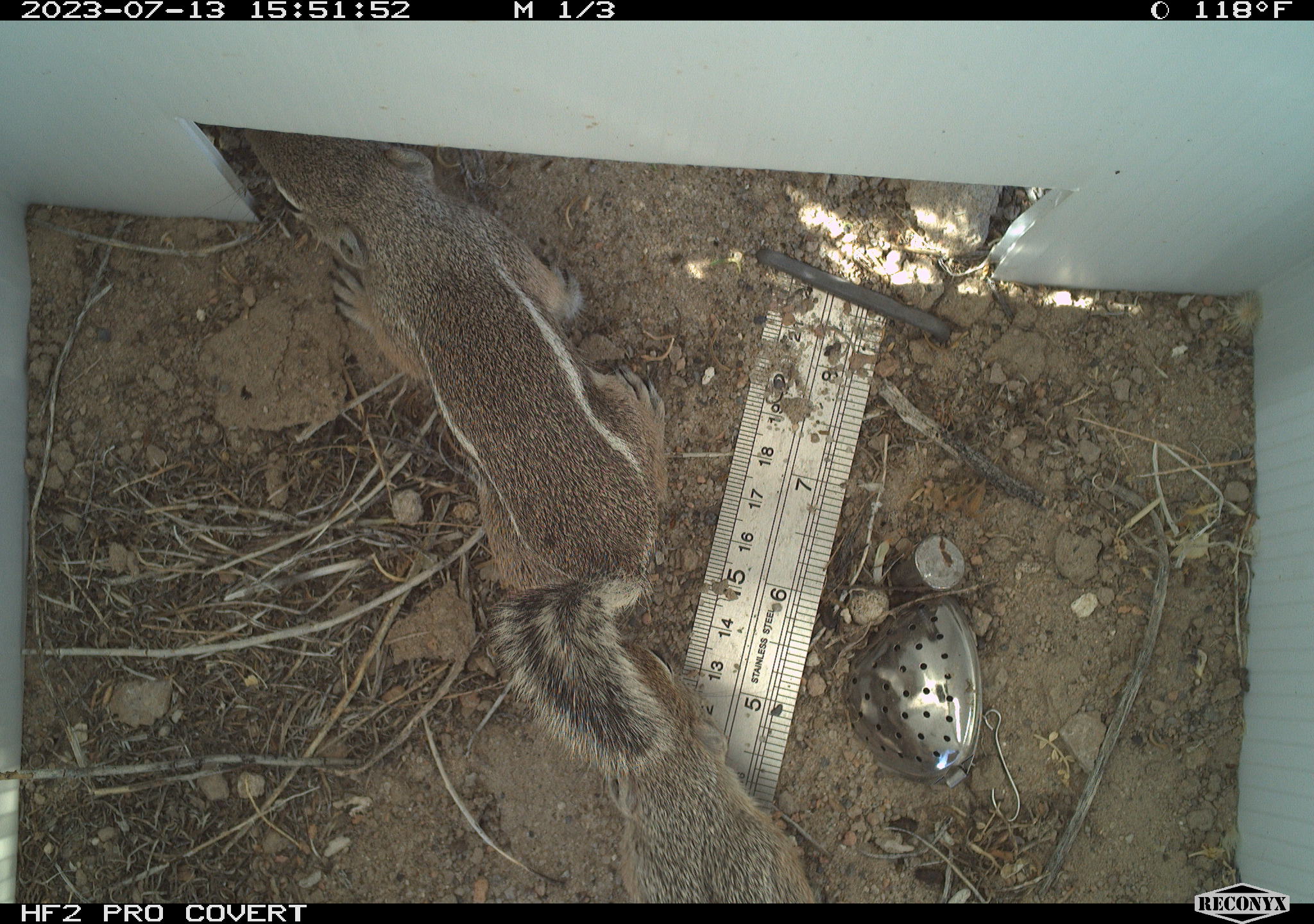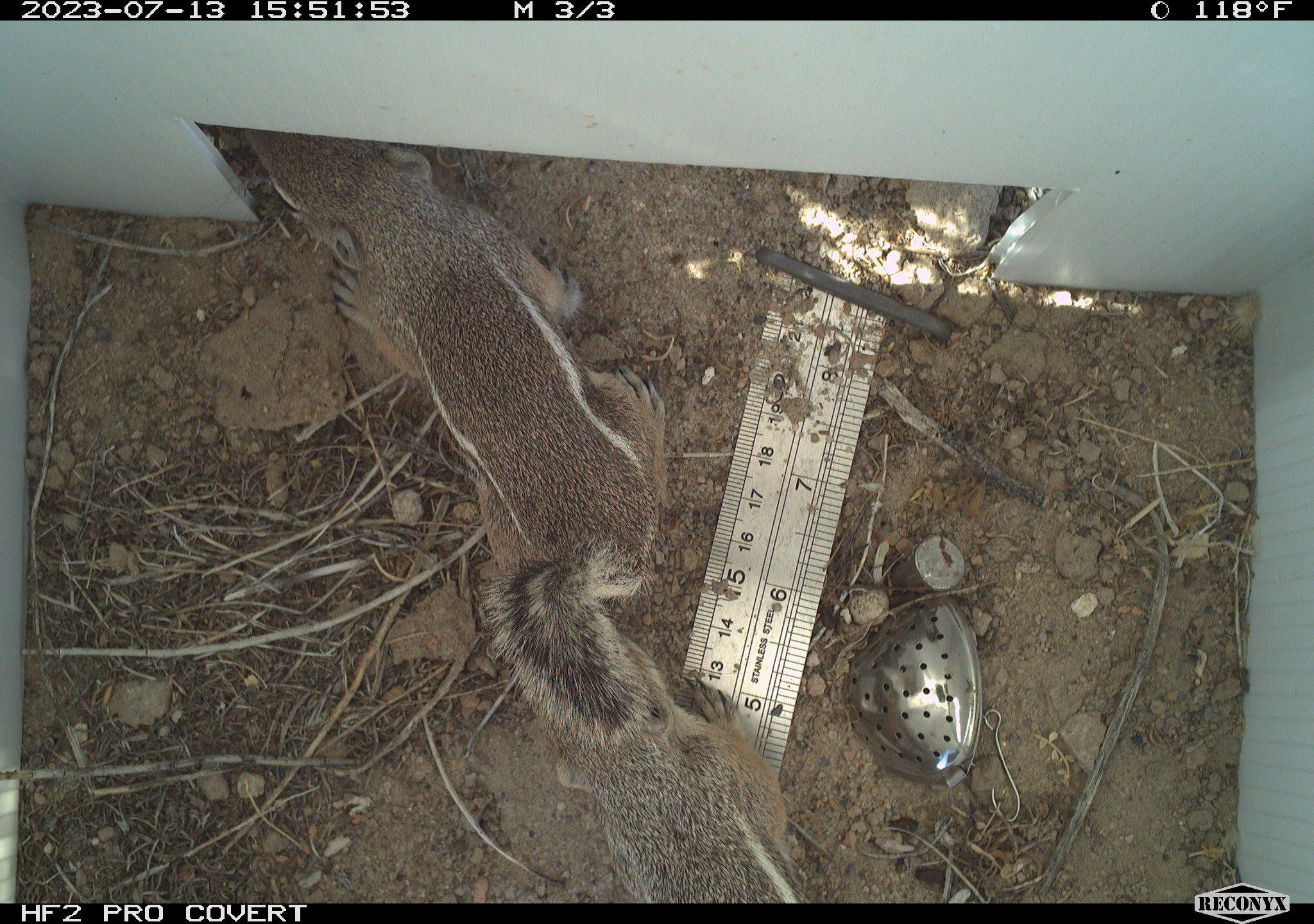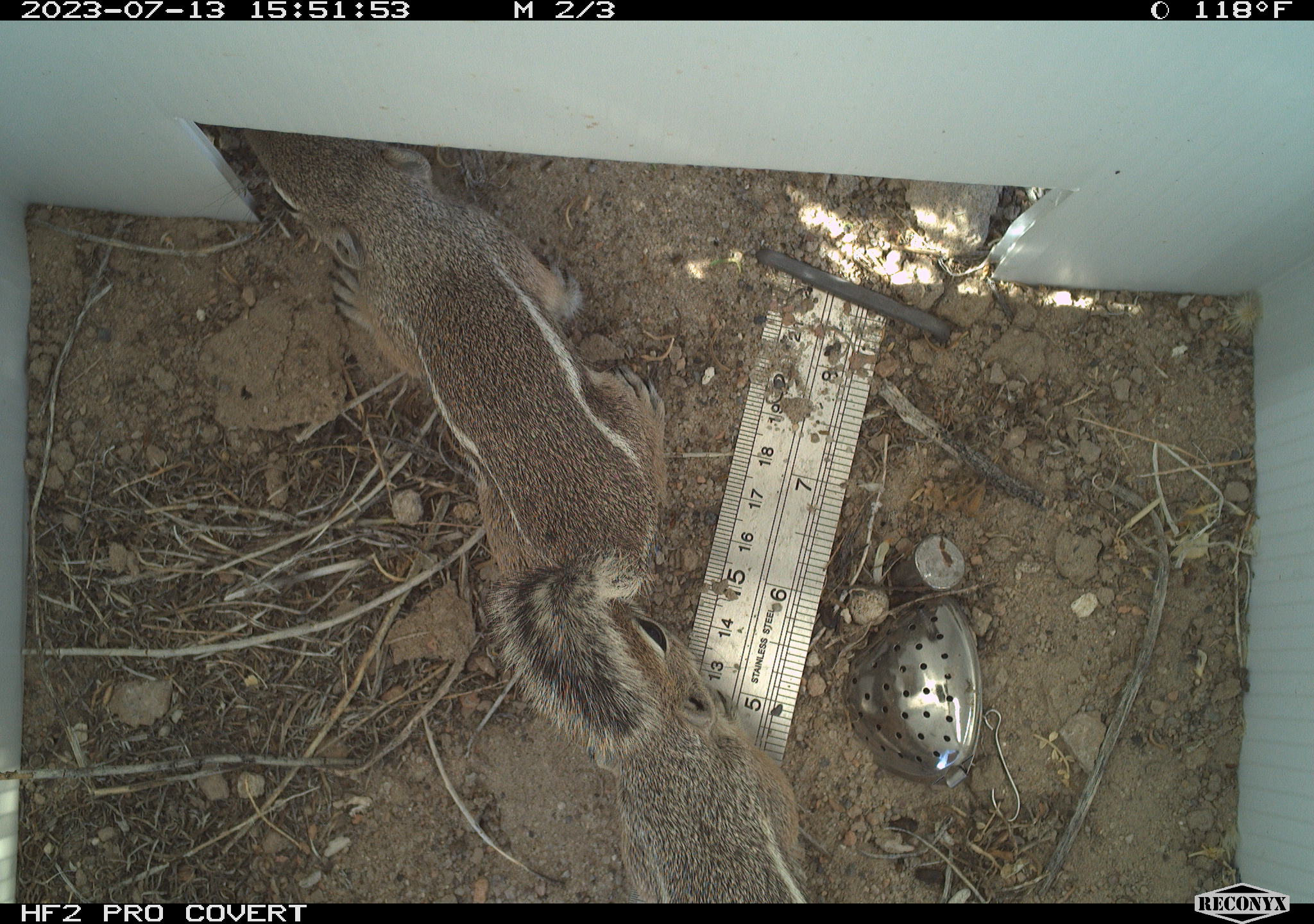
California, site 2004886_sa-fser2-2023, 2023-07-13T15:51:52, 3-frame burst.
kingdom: Animalia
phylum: Chordata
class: Mammalia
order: Rodentia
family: Sciuridae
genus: Ammospermophilus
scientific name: Ammospermophilus leucurus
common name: white-tailed antelope squirrel